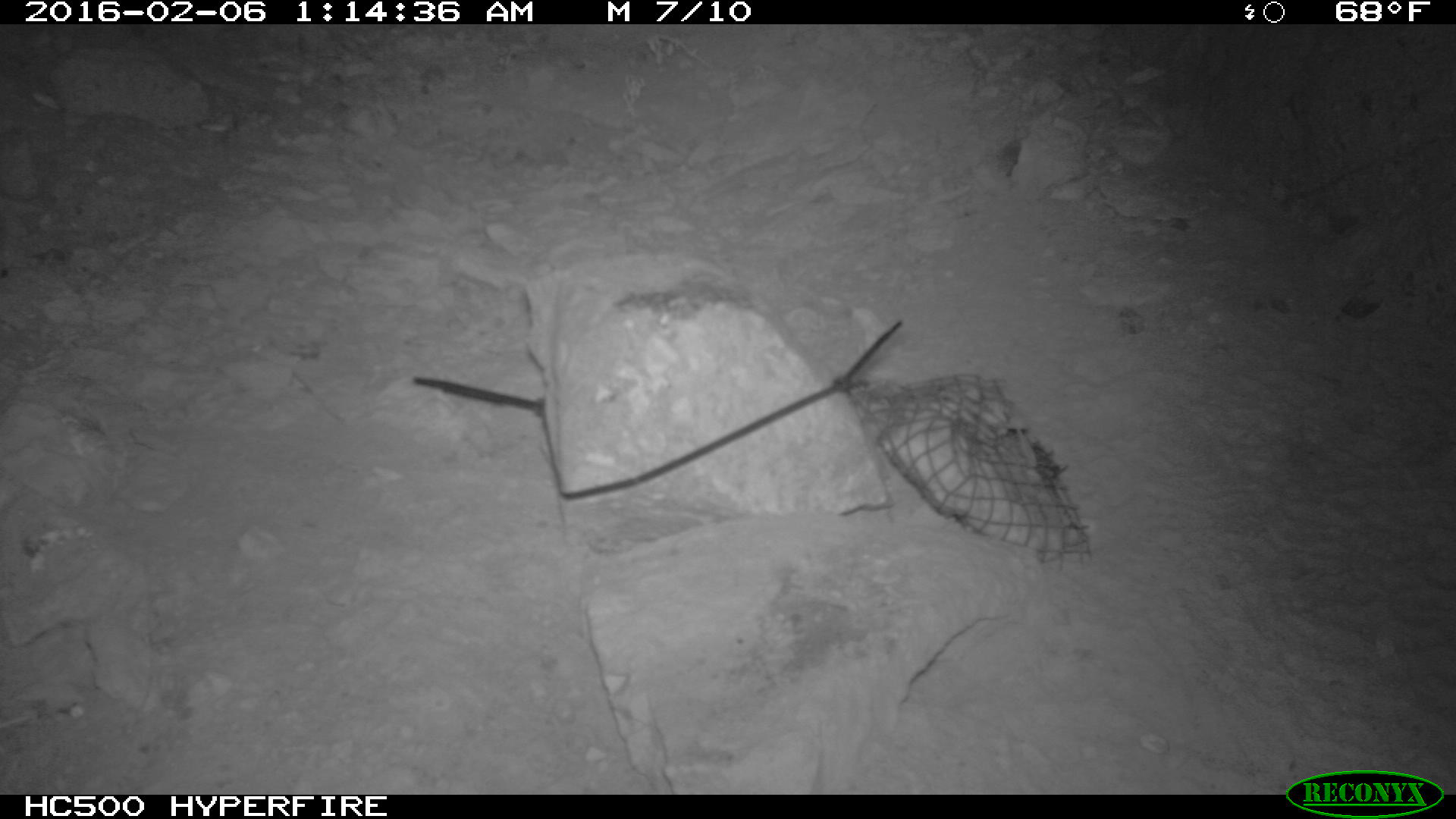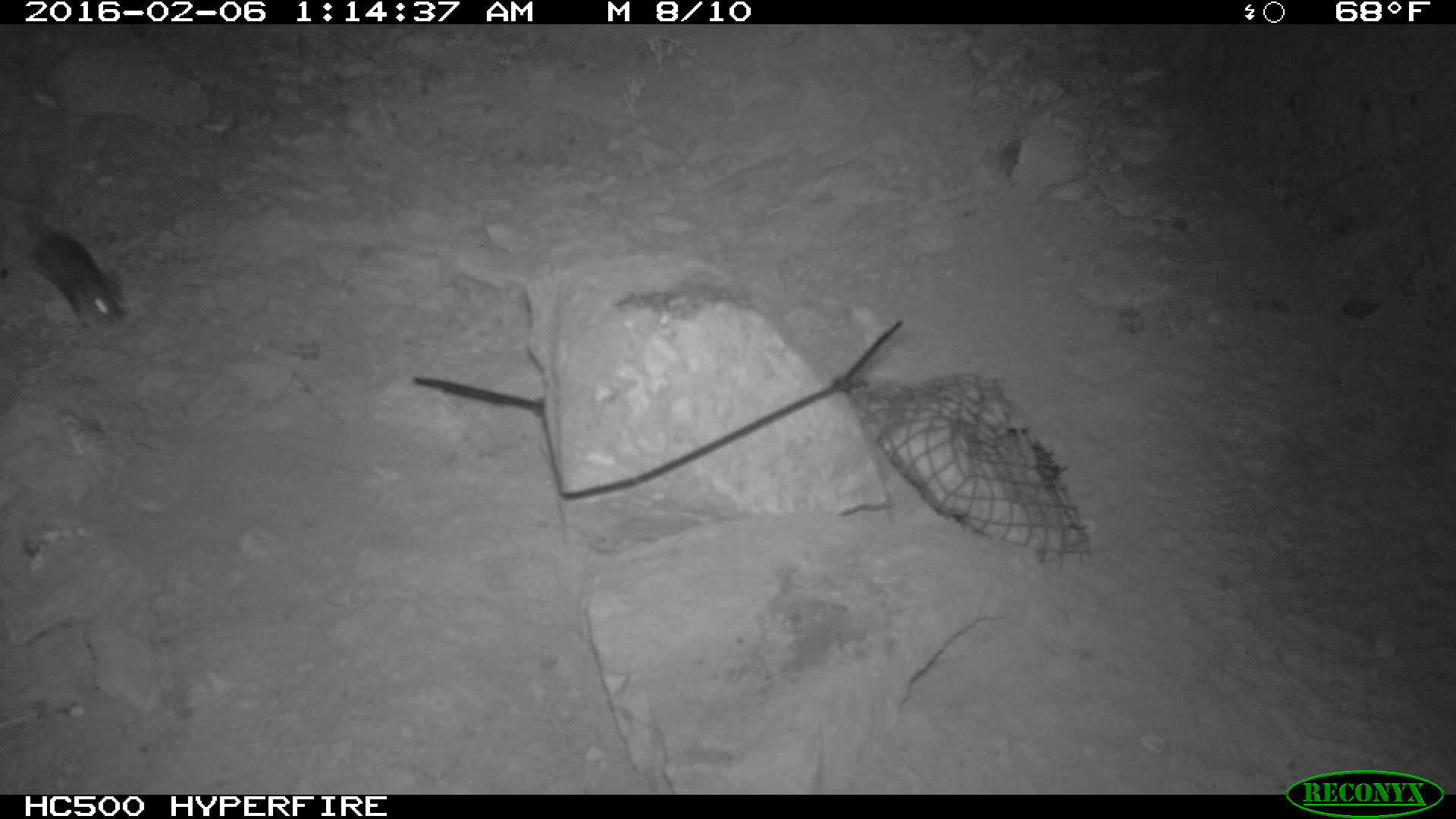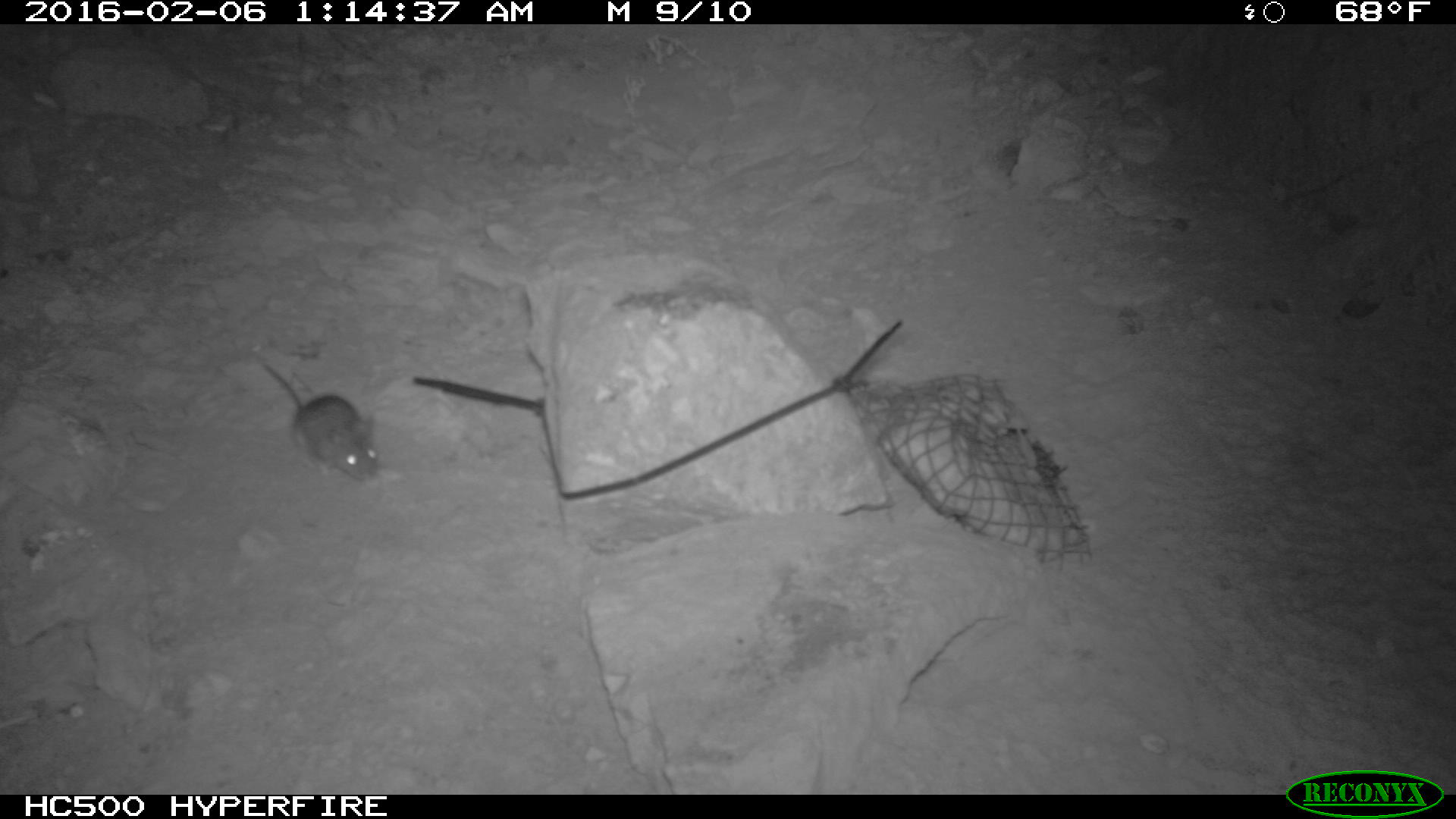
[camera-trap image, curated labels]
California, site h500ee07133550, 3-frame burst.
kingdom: Animalia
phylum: Chordata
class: Mammalia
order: Rodentia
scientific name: Rodentia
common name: rodent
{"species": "rodent (Rodentia)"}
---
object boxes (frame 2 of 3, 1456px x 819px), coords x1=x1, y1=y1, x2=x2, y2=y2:
rodent: x1=27, y1=213, x2=129, y2=328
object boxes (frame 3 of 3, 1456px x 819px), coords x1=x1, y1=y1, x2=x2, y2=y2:
rodent: x1=264, y1=362, x2=381, y2=480